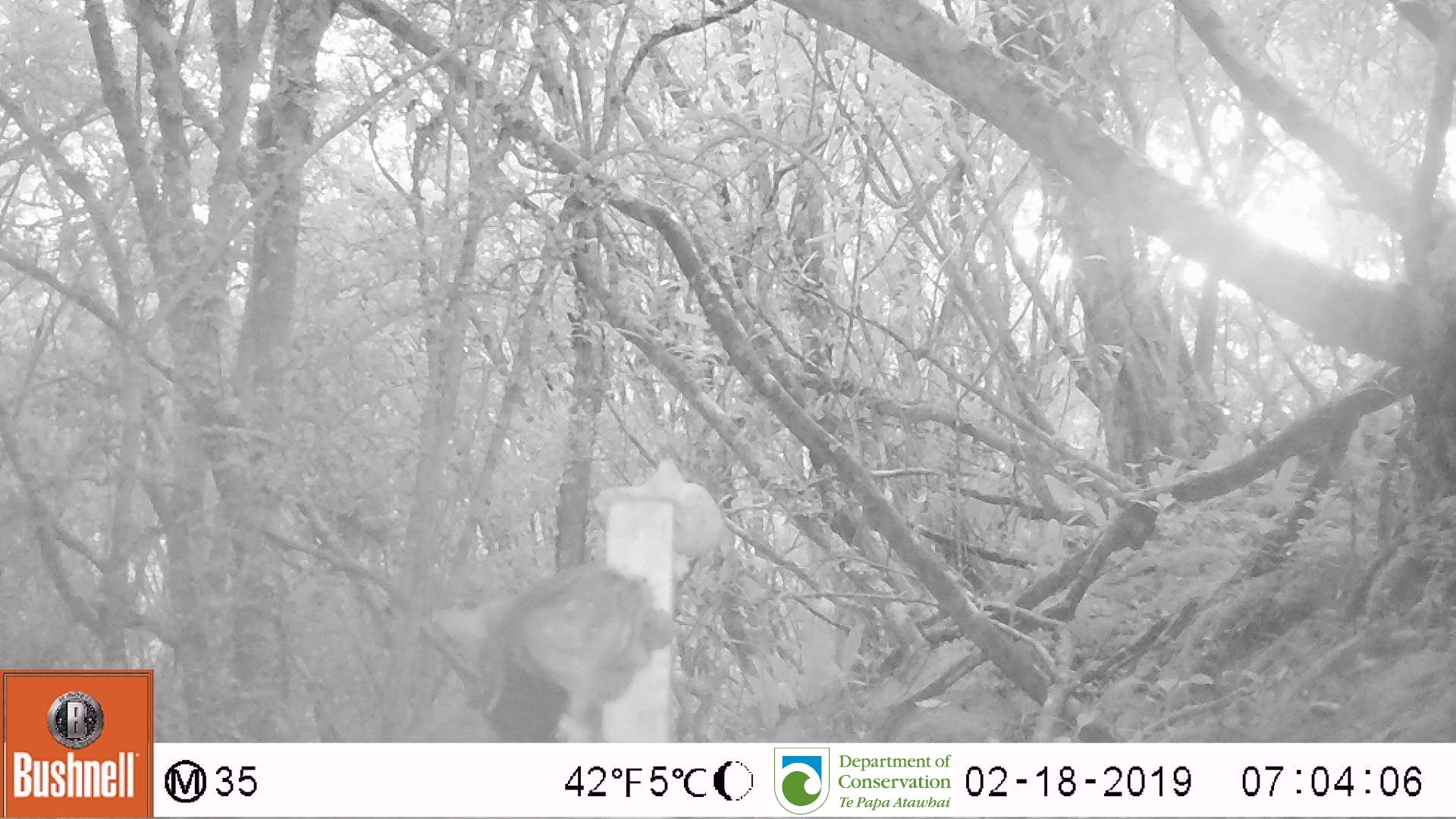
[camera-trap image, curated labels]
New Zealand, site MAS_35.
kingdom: Animalia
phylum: Chordata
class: Mammalia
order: Carnivora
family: Felidae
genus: Felis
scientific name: Felis catus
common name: domestic cat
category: cat